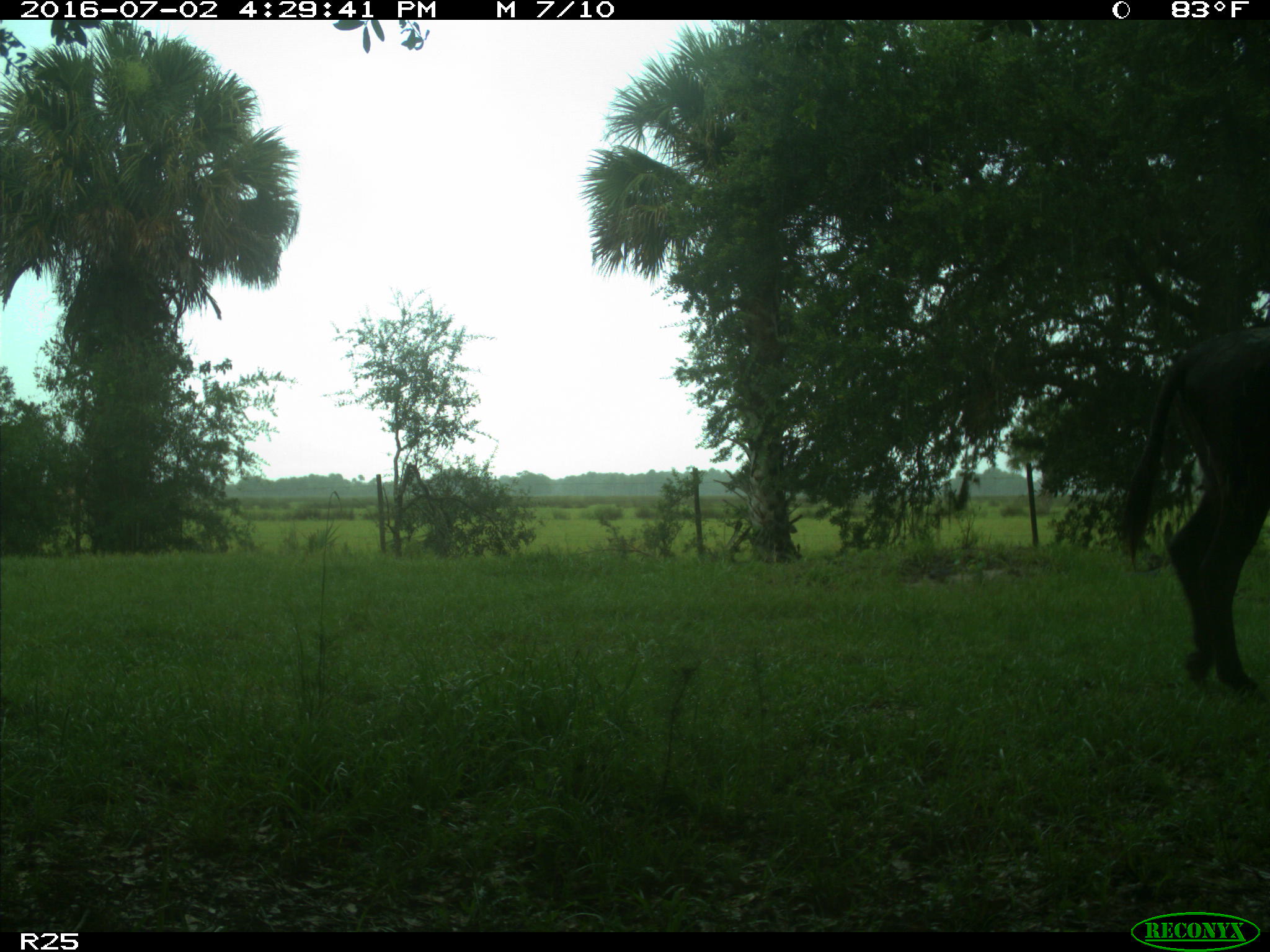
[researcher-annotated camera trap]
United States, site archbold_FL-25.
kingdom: Animalia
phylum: Chordata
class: Mammalia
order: Artiodactyla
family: Bovidae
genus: Bos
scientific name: Bos taurus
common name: domestic cow